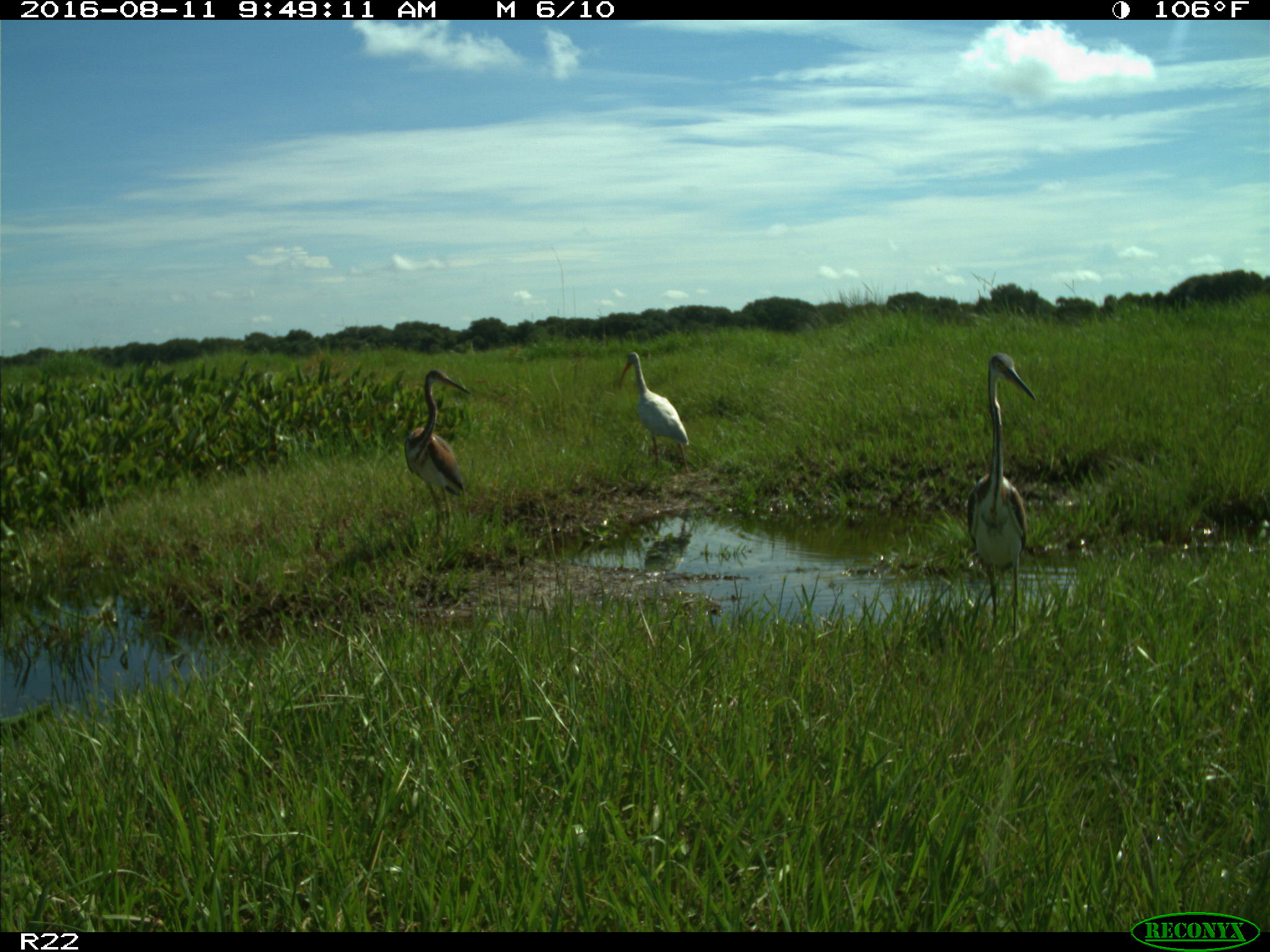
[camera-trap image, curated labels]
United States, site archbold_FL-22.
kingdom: Animalia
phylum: Chordata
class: Aves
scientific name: Aves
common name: birds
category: unidentified bird